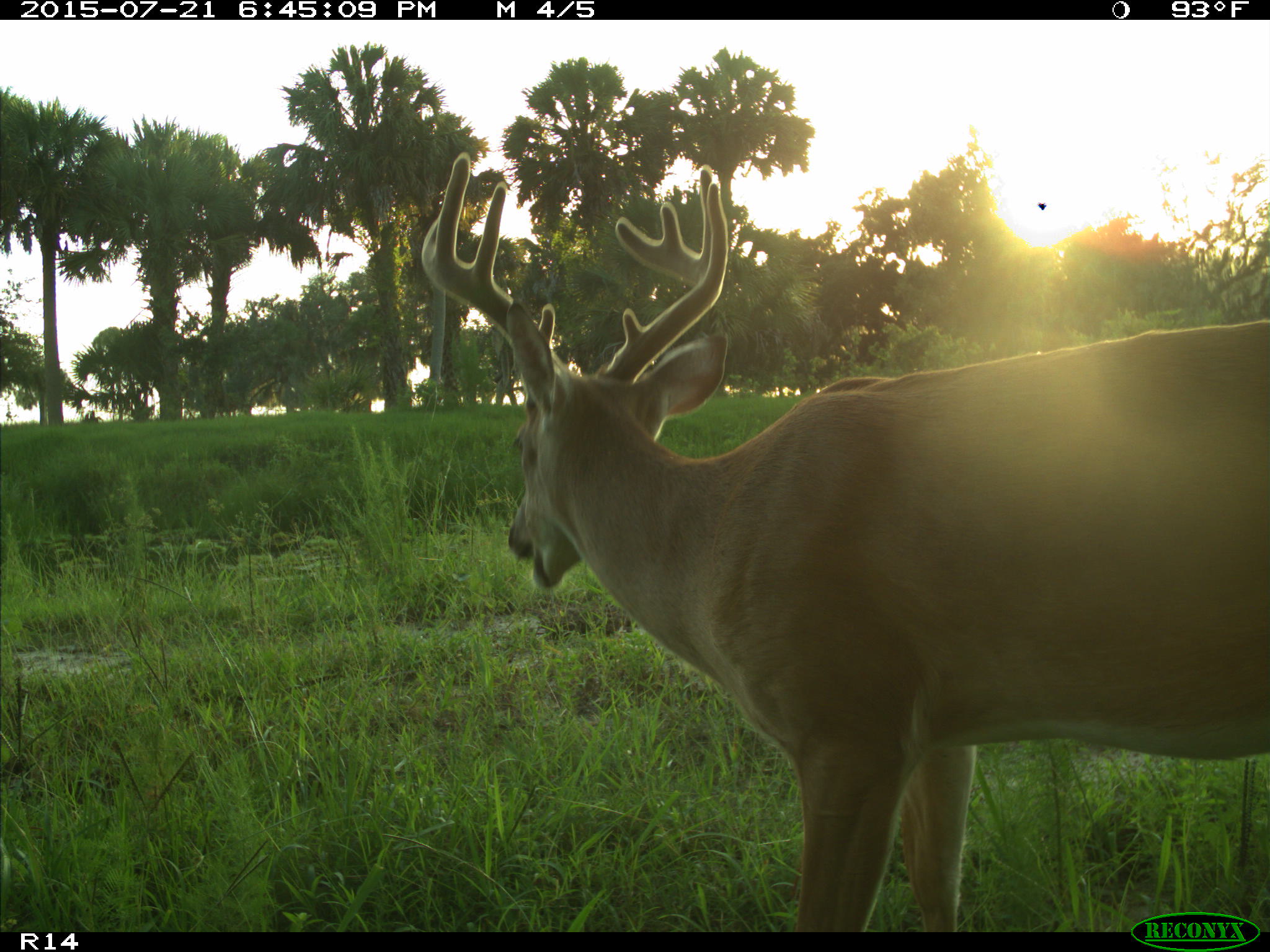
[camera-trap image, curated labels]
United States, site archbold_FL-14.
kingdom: Animalia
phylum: Chordata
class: Mammalia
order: Artiodactyla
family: Cervidae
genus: Odocoileus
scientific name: Odocoileus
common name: deer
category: unidentified deer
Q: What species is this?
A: Unidentified deer (deer) (Odocoileus).